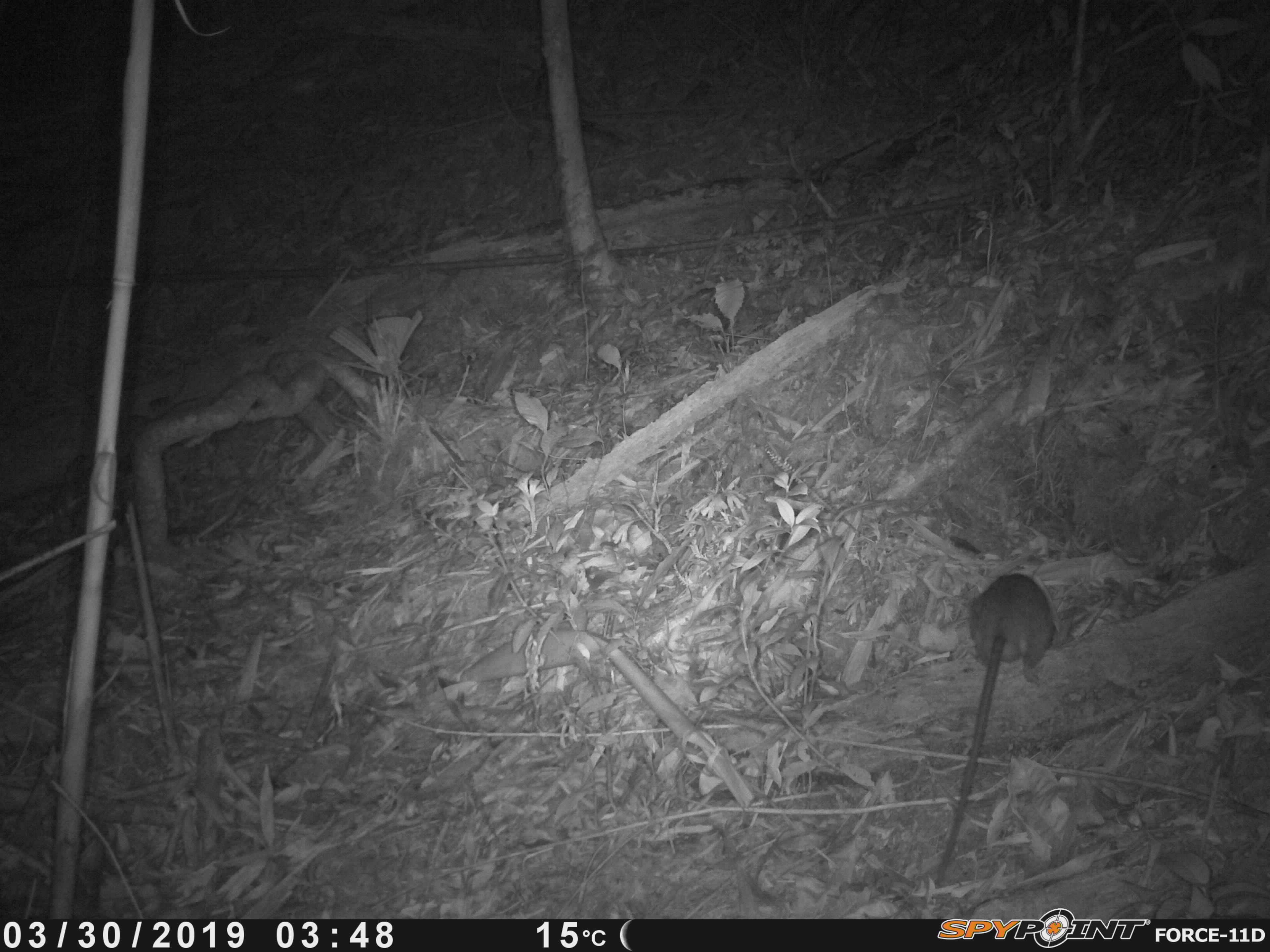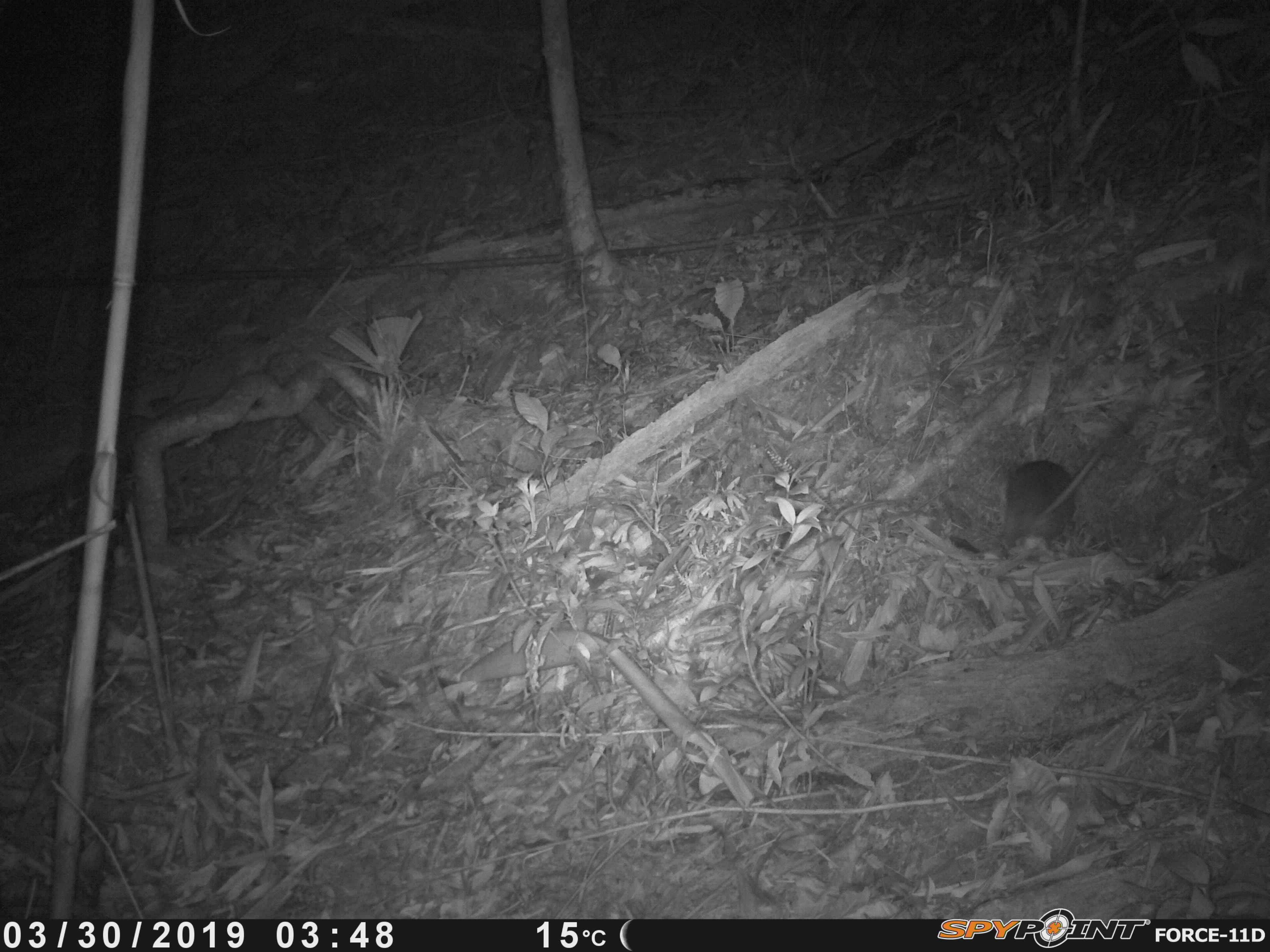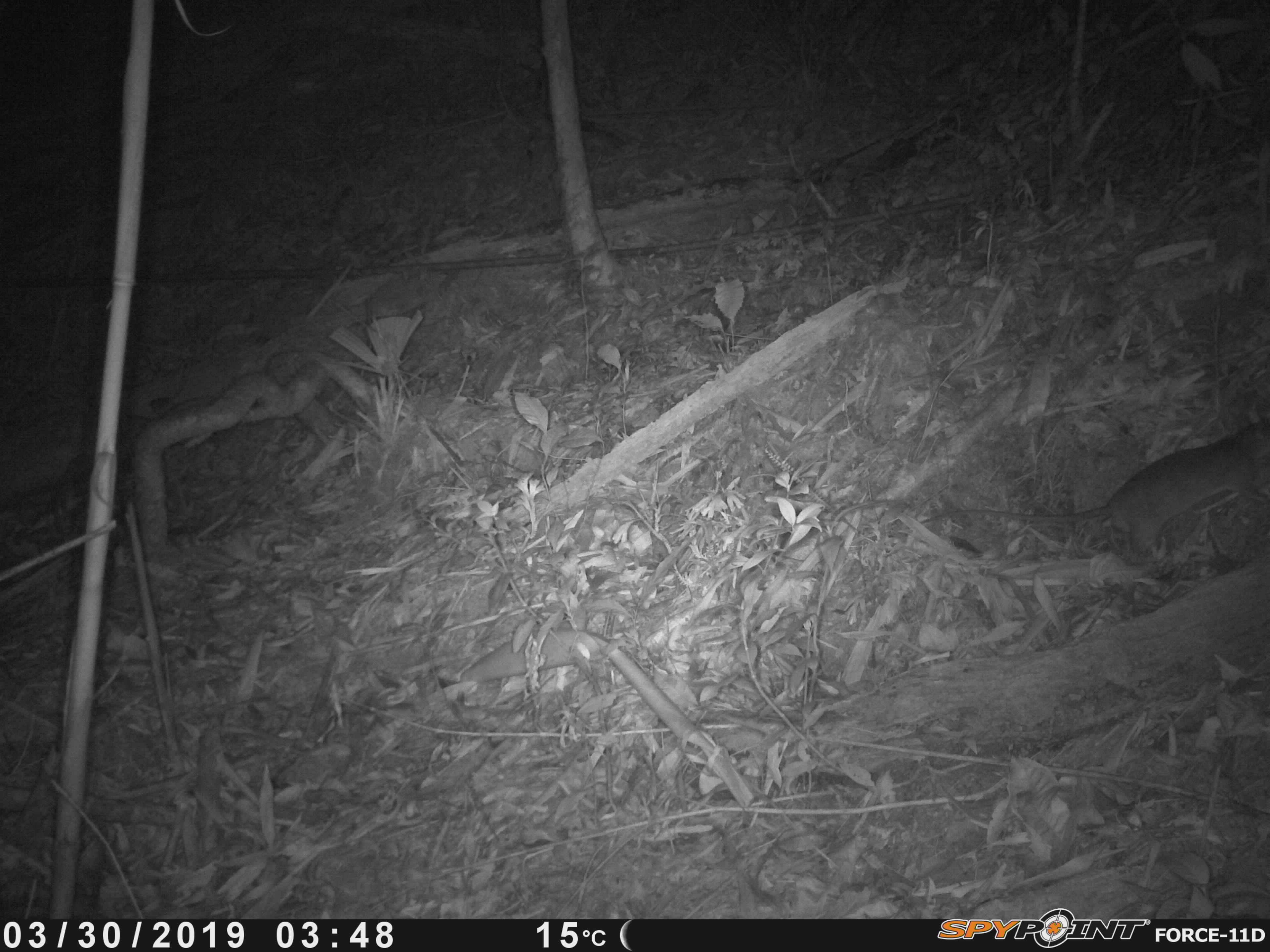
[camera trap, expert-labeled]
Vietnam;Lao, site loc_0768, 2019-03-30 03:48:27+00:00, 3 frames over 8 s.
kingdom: Animalia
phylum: Chordata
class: Mammalia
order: Rodentia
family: Muridae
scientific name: Muridae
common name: old-world mice and rats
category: unidentified murid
Unidentified murid (old-world mice and rats) (Muridae). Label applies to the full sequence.